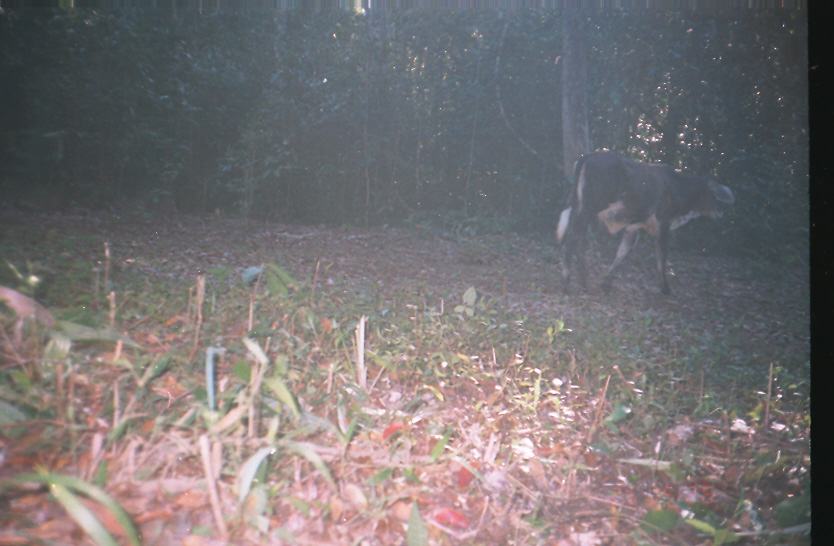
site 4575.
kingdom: Animalia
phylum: Chordata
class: Mammalia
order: Artiodactyla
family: Bovidae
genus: Bos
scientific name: Bos taurus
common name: domestic cattle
Bos taurus (domestic cattle).